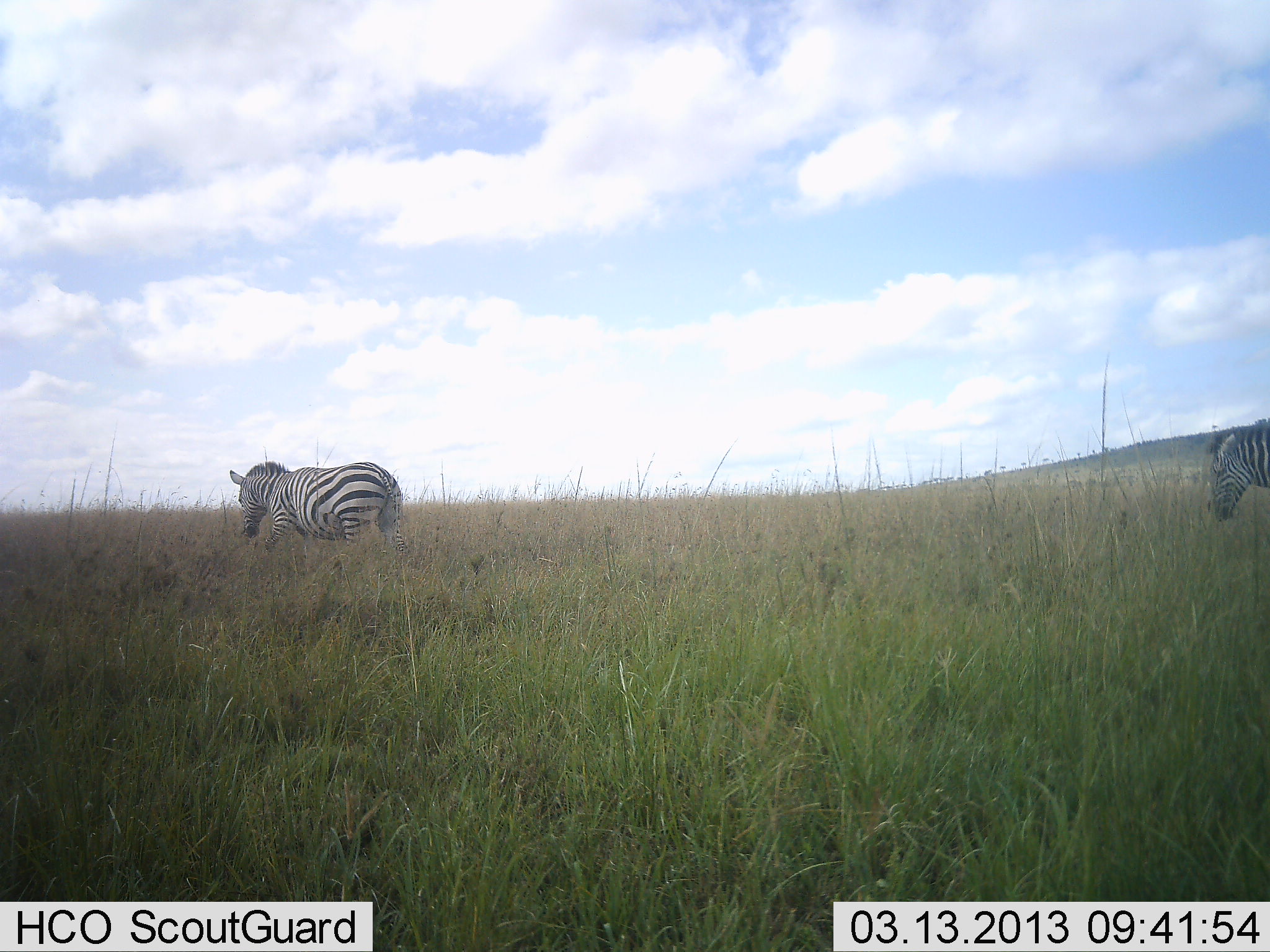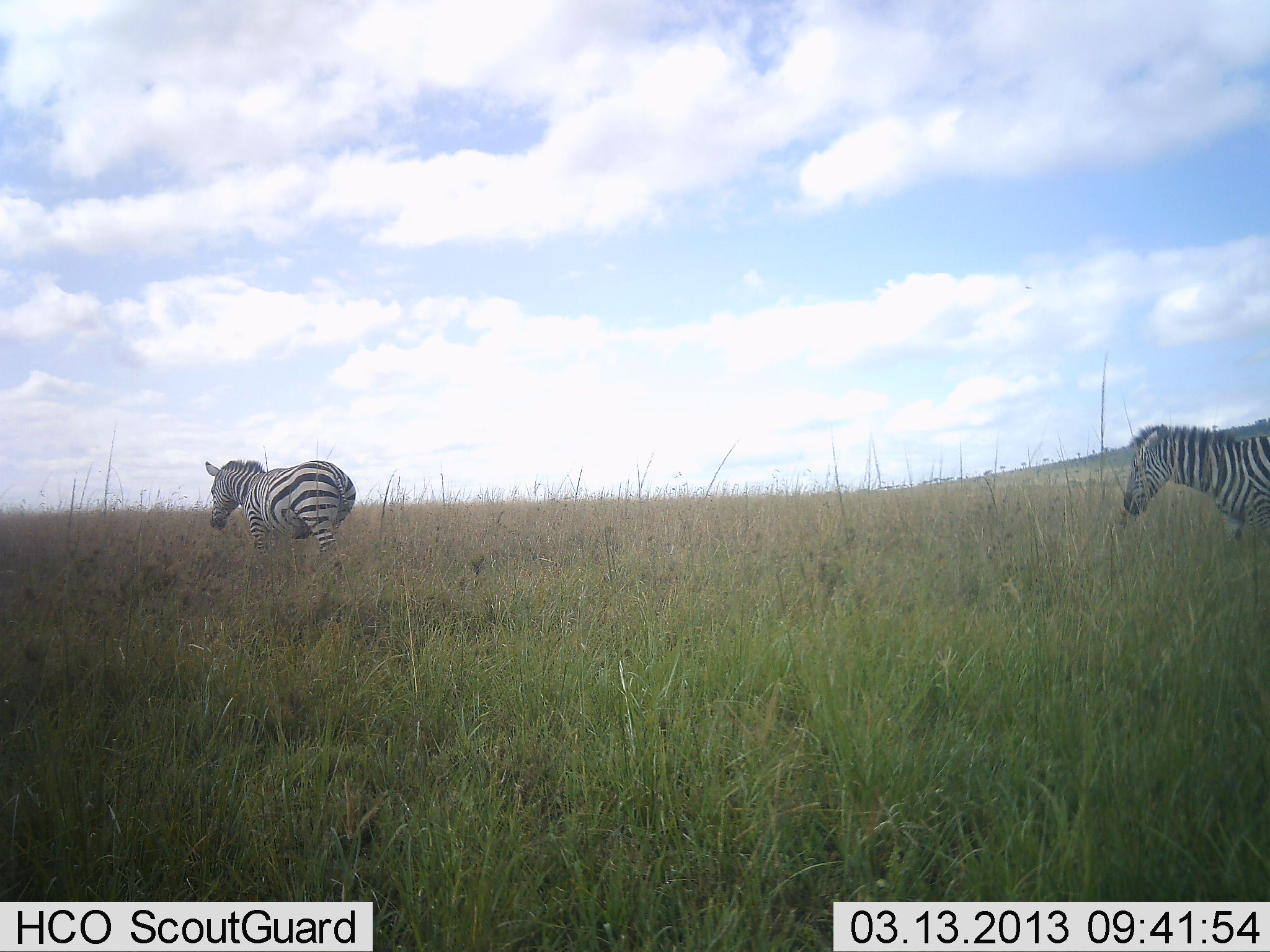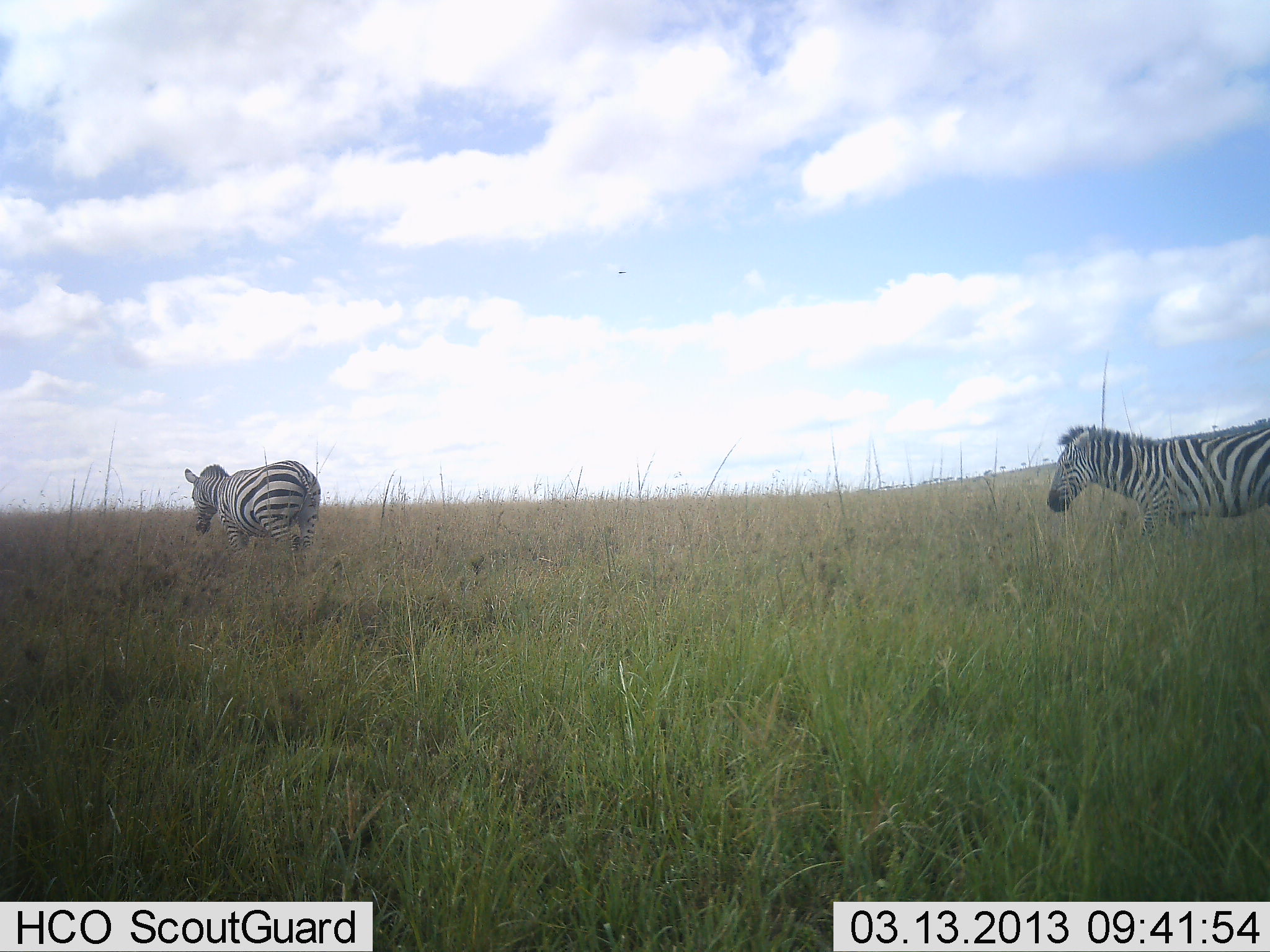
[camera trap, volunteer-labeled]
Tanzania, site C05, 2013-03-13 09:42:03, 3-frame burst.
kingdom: Animalia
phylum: Chordata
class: Mammalia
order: Perissodactyla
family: Equidae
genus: Equus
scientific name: Equus quagga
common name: plains zebra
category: zebra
Zebra (plains zebra) (Equus quagga), count 2. Behavior (volunteer vote fractions): standing 0%, resting 0%, moving 100%, interacting 0%. Young present (vote fraction): 8%. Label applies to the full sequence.